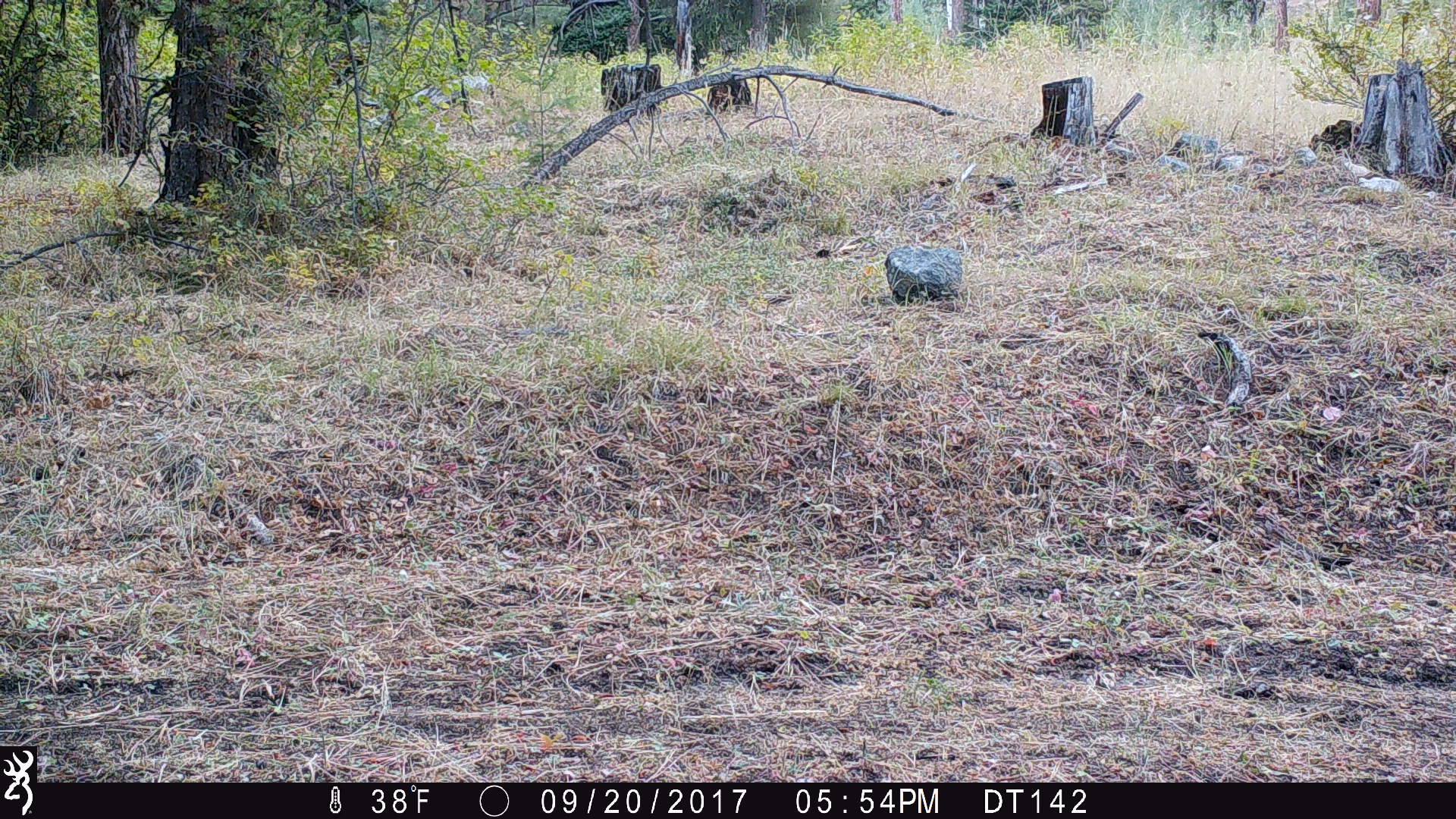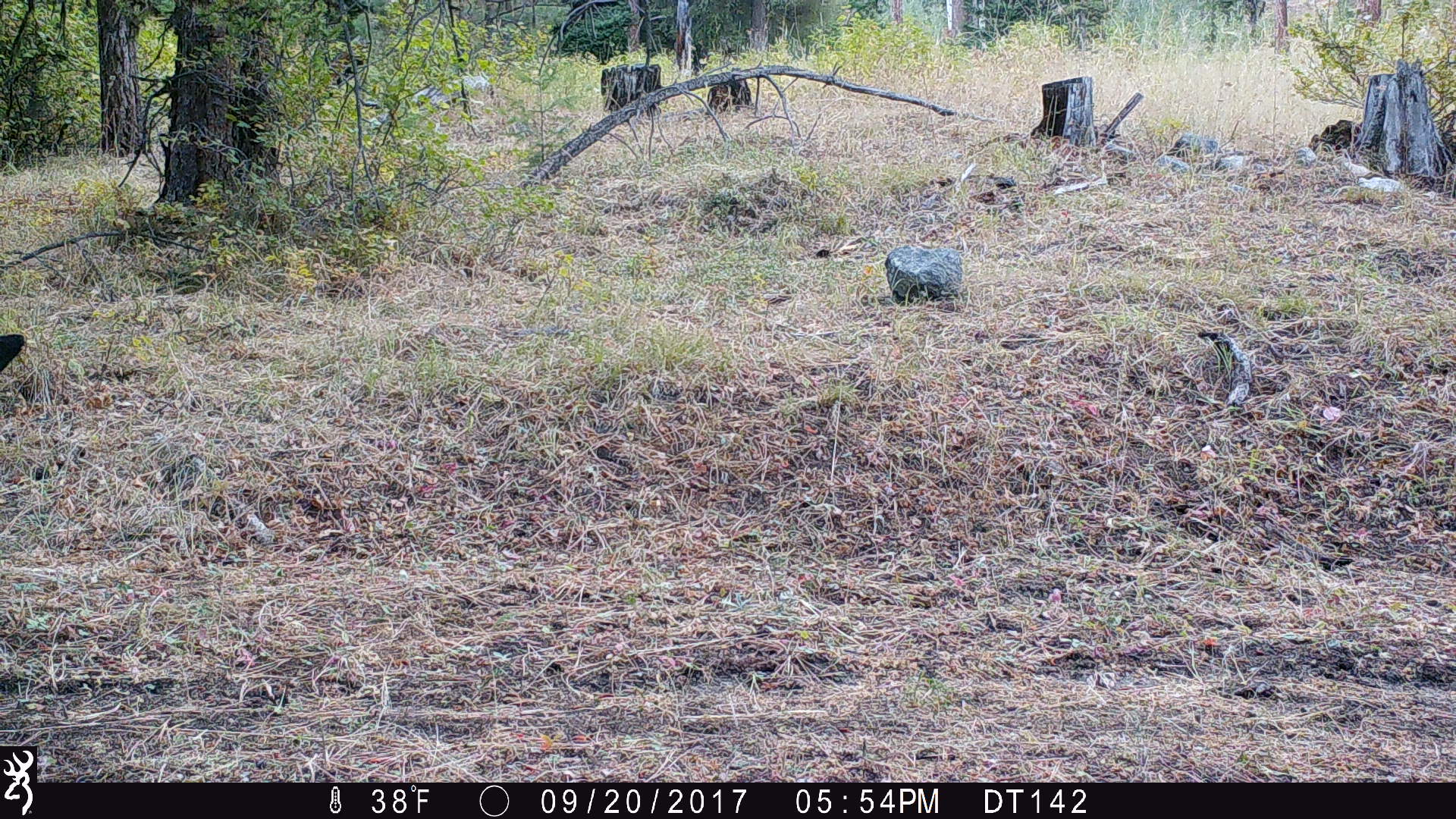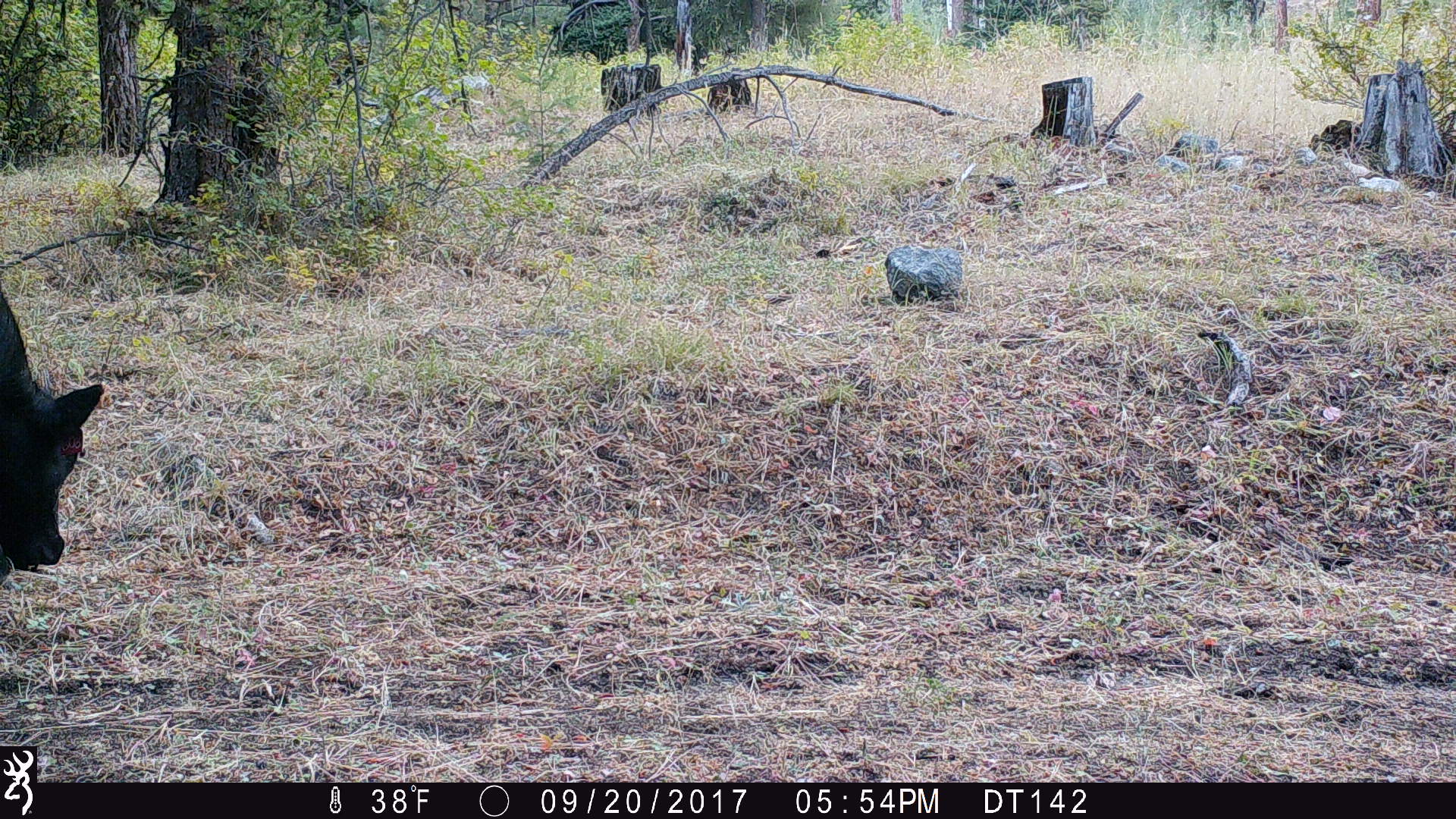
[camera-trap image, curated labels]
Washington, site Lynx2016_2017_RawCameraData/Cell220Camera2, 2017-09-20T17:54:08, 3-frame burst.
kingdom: Animalia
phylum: Chordata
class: Mammalia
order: Artiodactyla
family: Bovidae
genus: Bos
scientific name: Bos taurus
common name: domestic cattle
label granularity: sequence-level